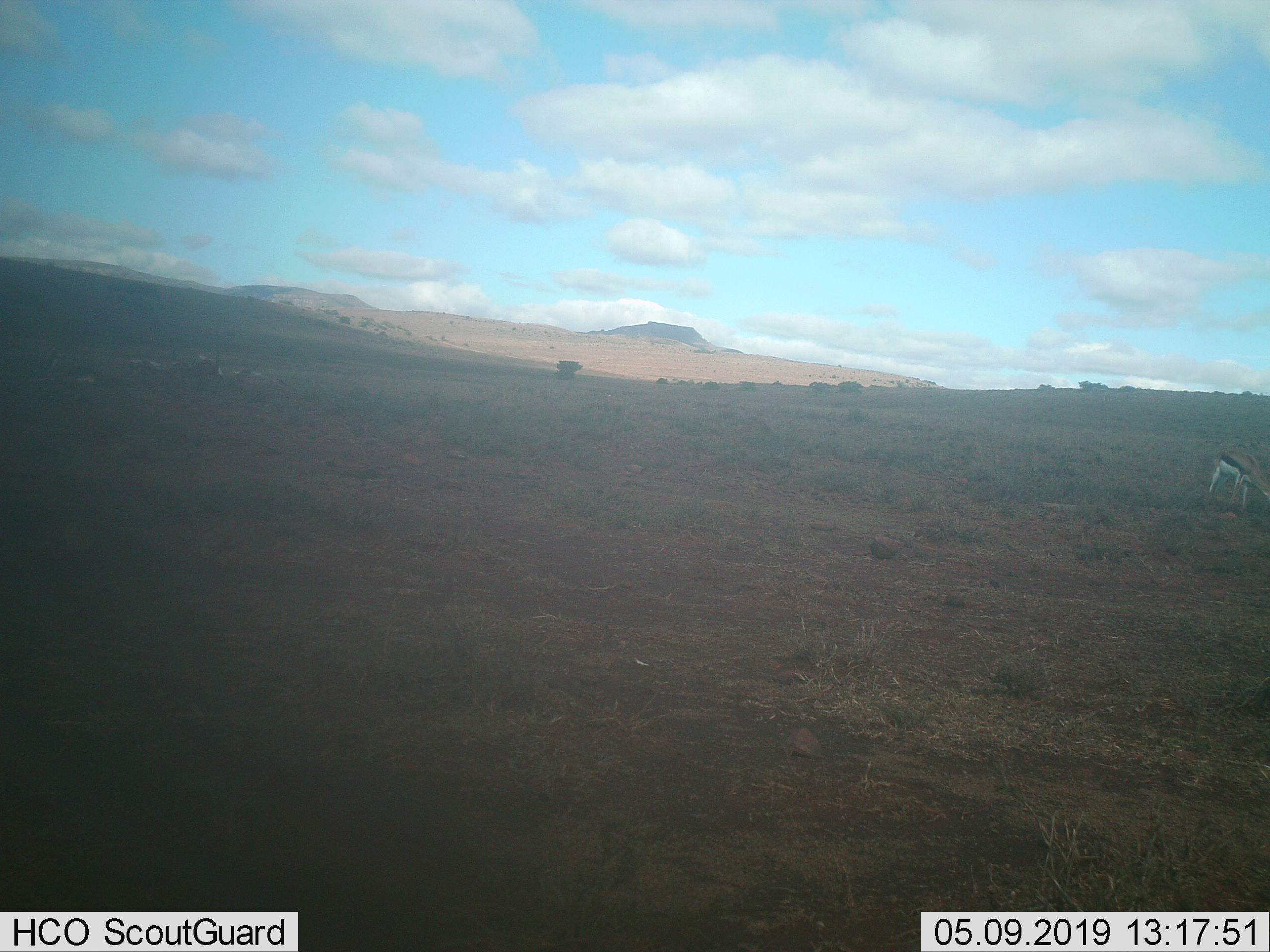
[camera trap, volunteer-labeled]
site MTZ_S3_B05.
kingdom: Animalia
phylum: Chordata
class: Mammalia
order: Artiodactyla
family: Bovidae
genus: Antidorcas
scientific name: Antidorcas marsupialis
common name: springbok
Springbok (Antidorcas marsupialis), count 1. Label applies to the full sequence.